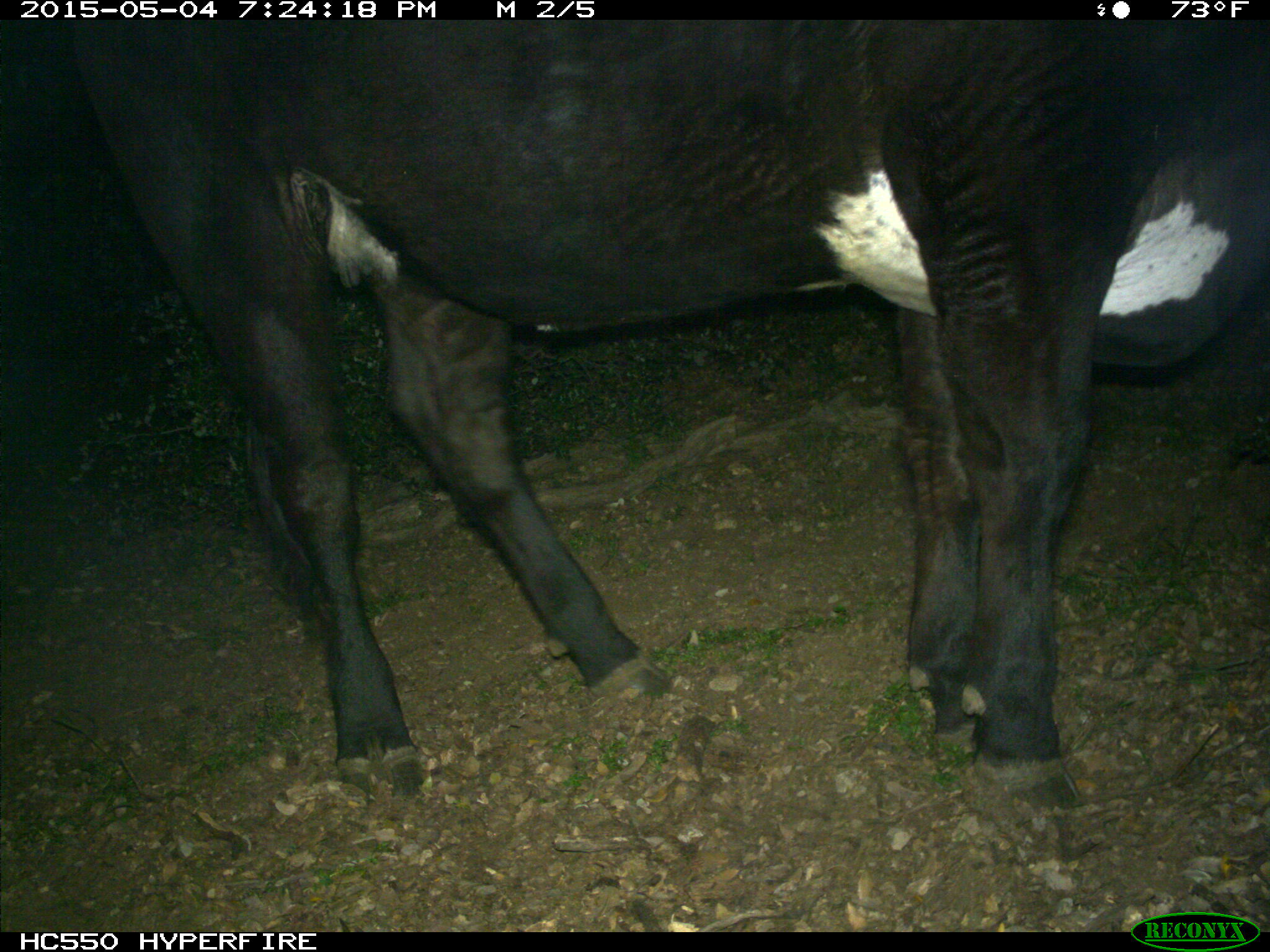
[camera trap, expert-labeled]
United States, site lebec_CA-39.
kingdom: Animalia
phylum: Chordata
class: Mammalia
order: Artiodactyla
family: Bovidae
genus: Bos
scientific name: Bos taurus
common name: domestic cow